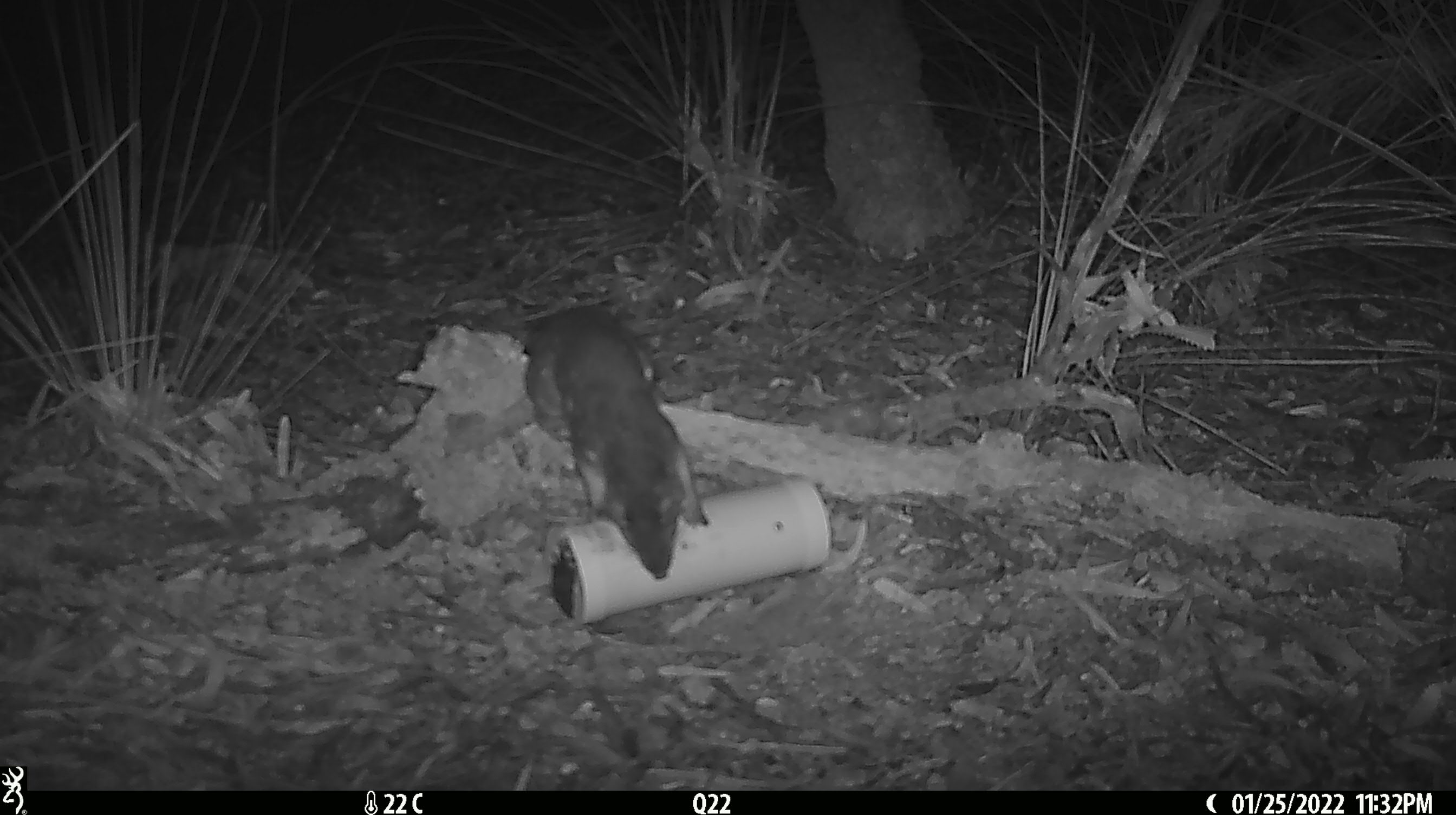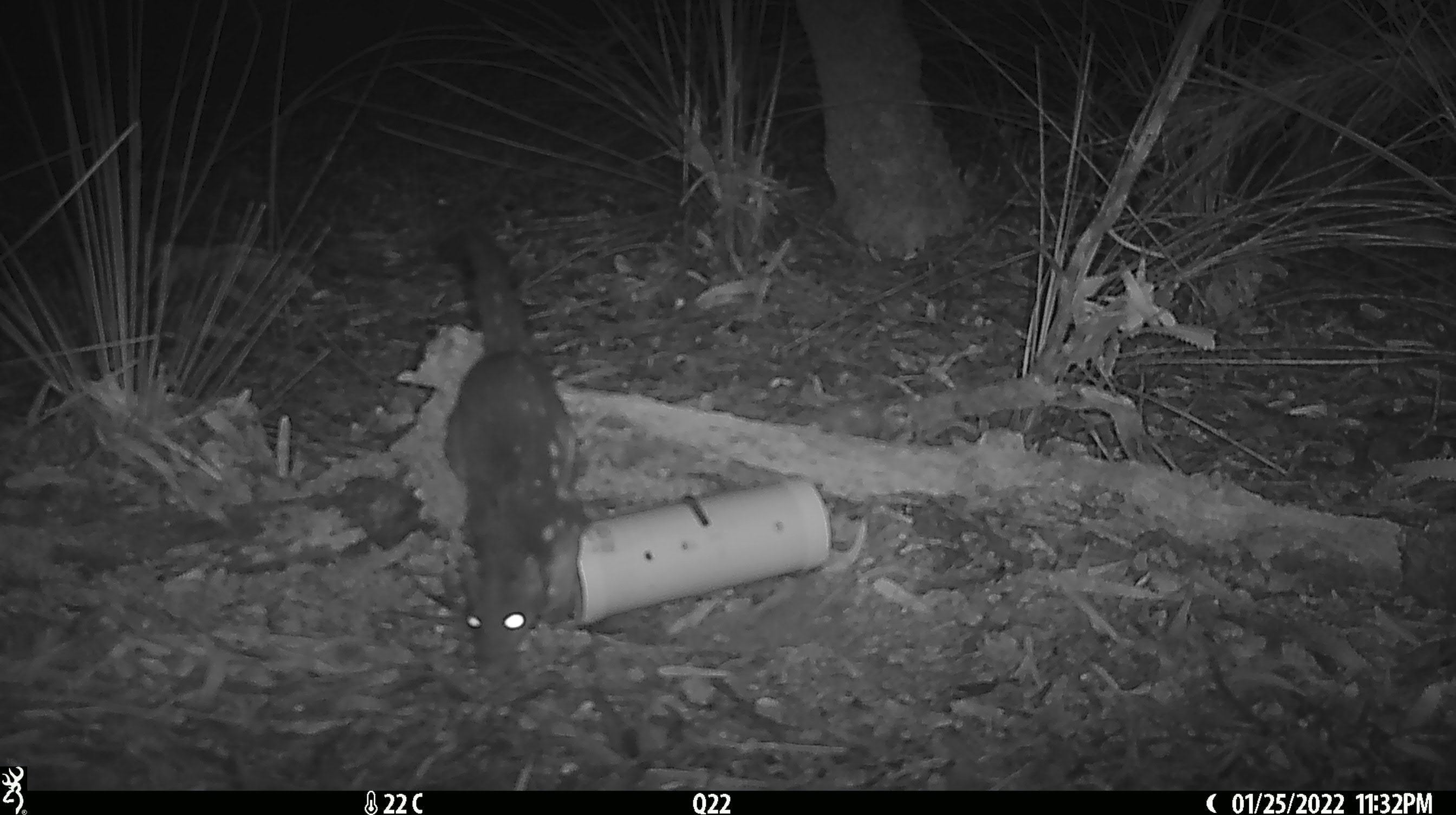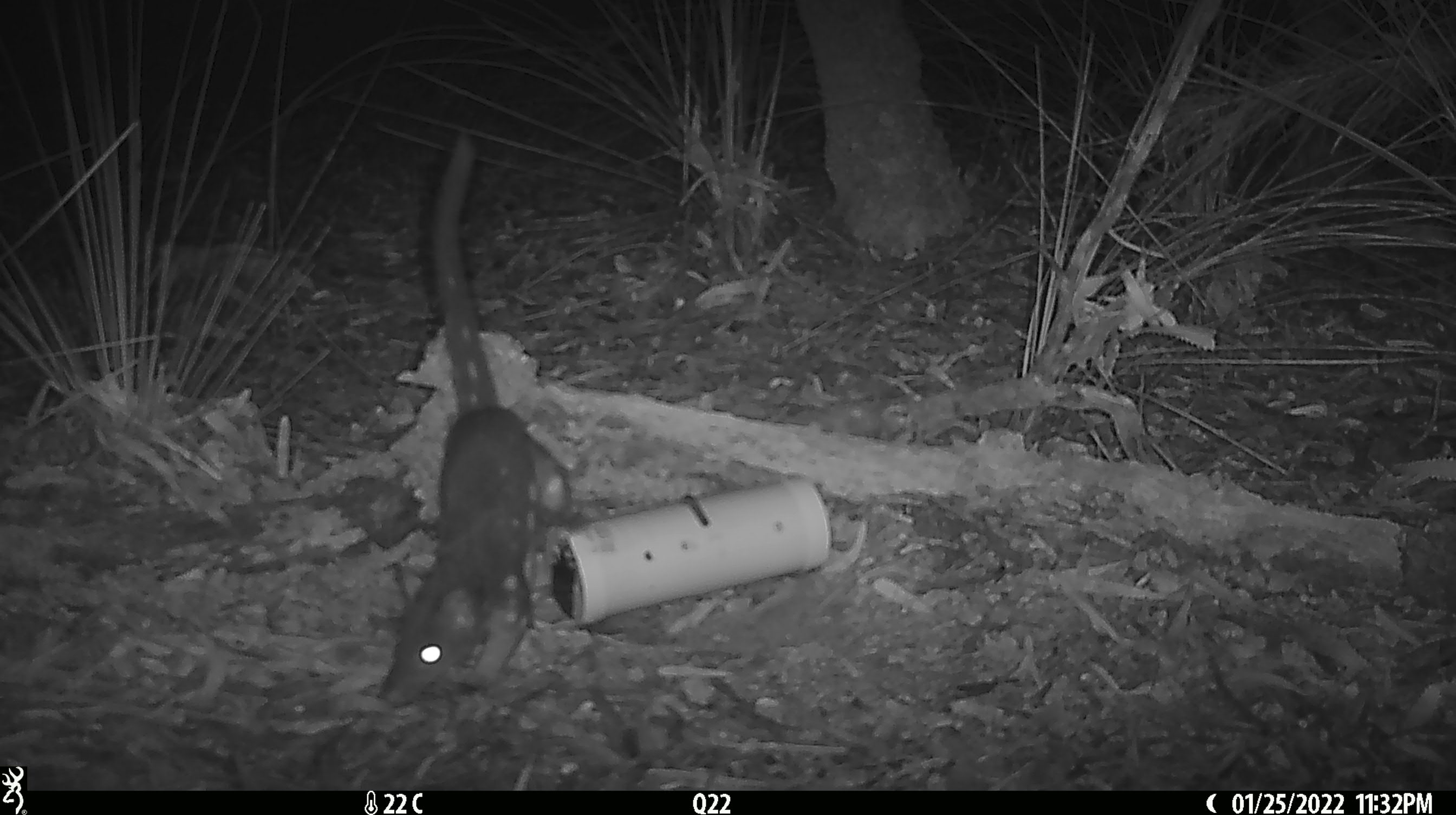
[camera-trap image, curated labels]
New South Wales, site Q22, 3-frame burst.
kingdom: Animalia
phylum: Chordata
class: Mammalia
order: Dasyuromorphia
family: Dasyuridae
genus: Dasyurus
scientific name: Dasyurus maculatus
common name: spotted-tailed quoll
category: quoll